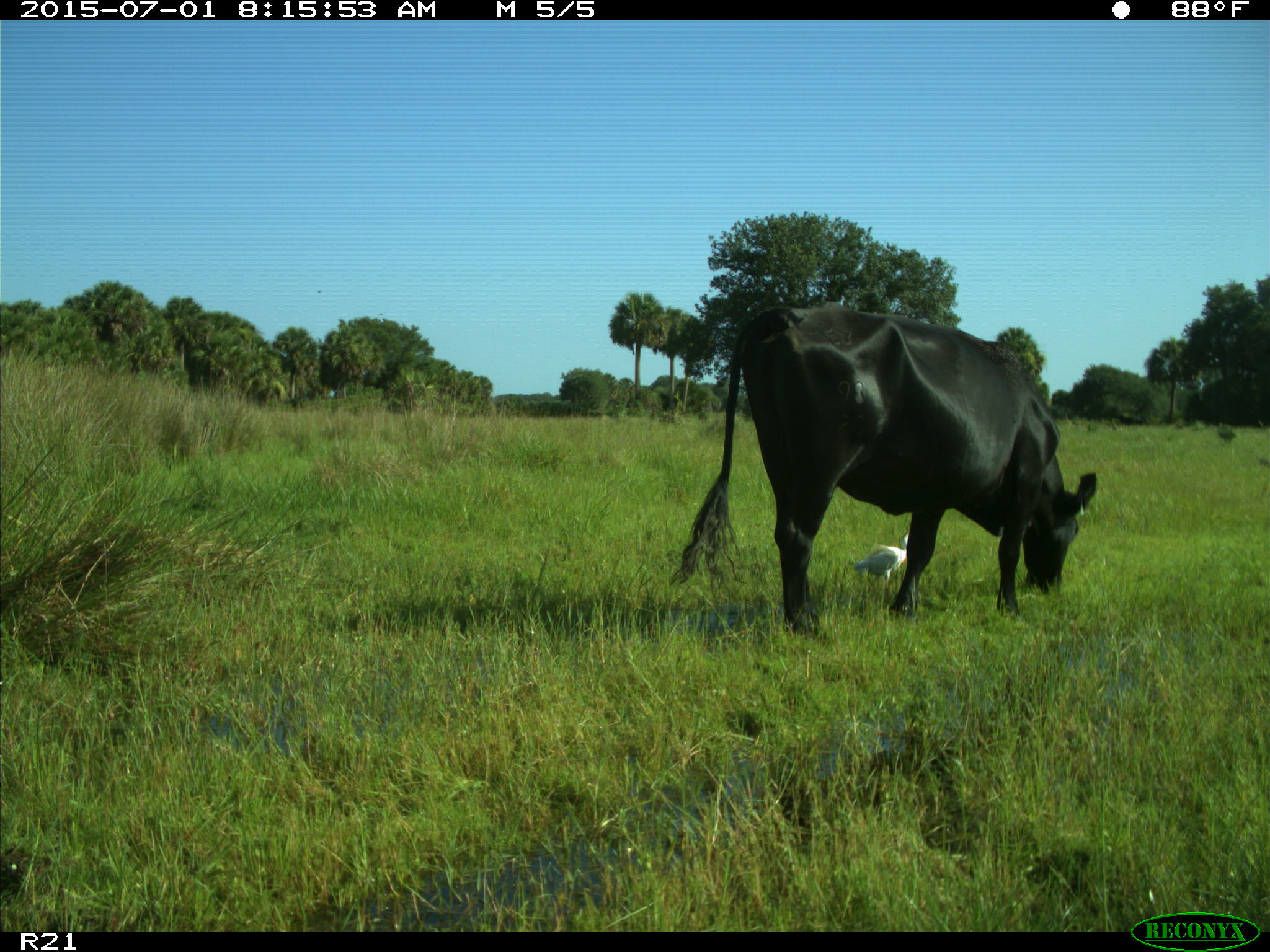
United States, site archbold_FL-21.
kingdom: Animalia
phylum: Chordata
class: Mammalia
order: Artiodactyla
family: Bovidae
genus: Bos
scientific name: Bos taurus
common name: domestic cow